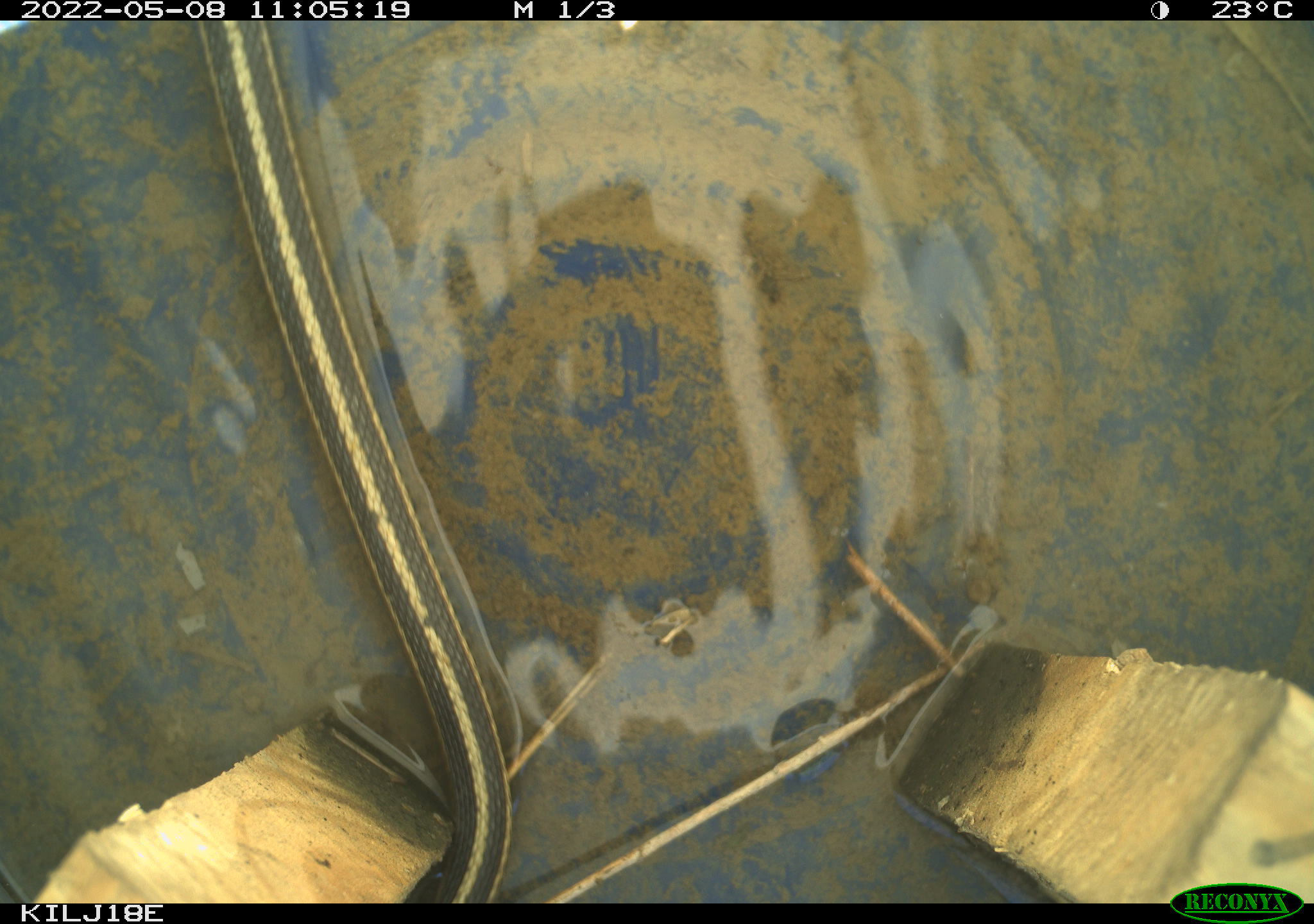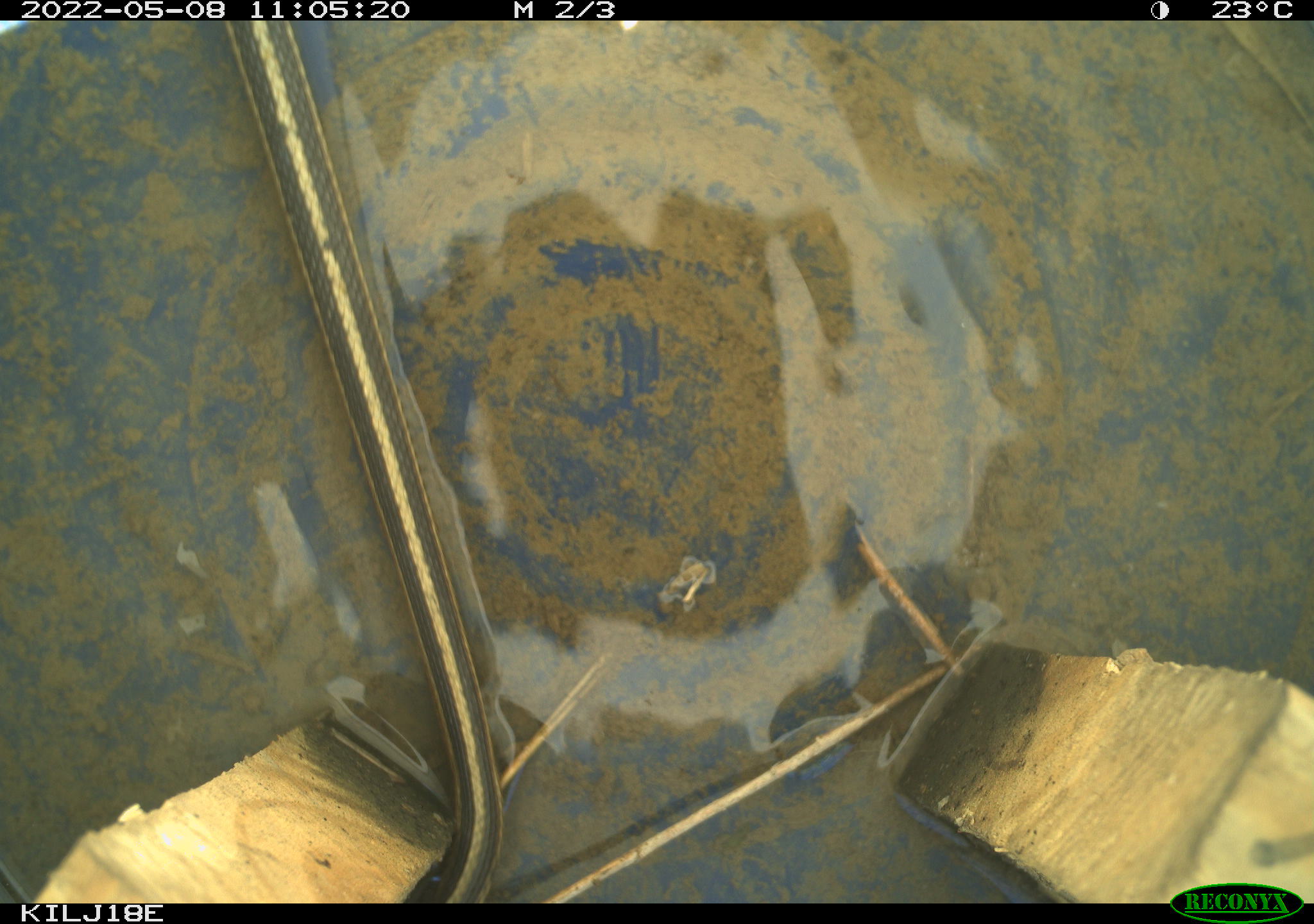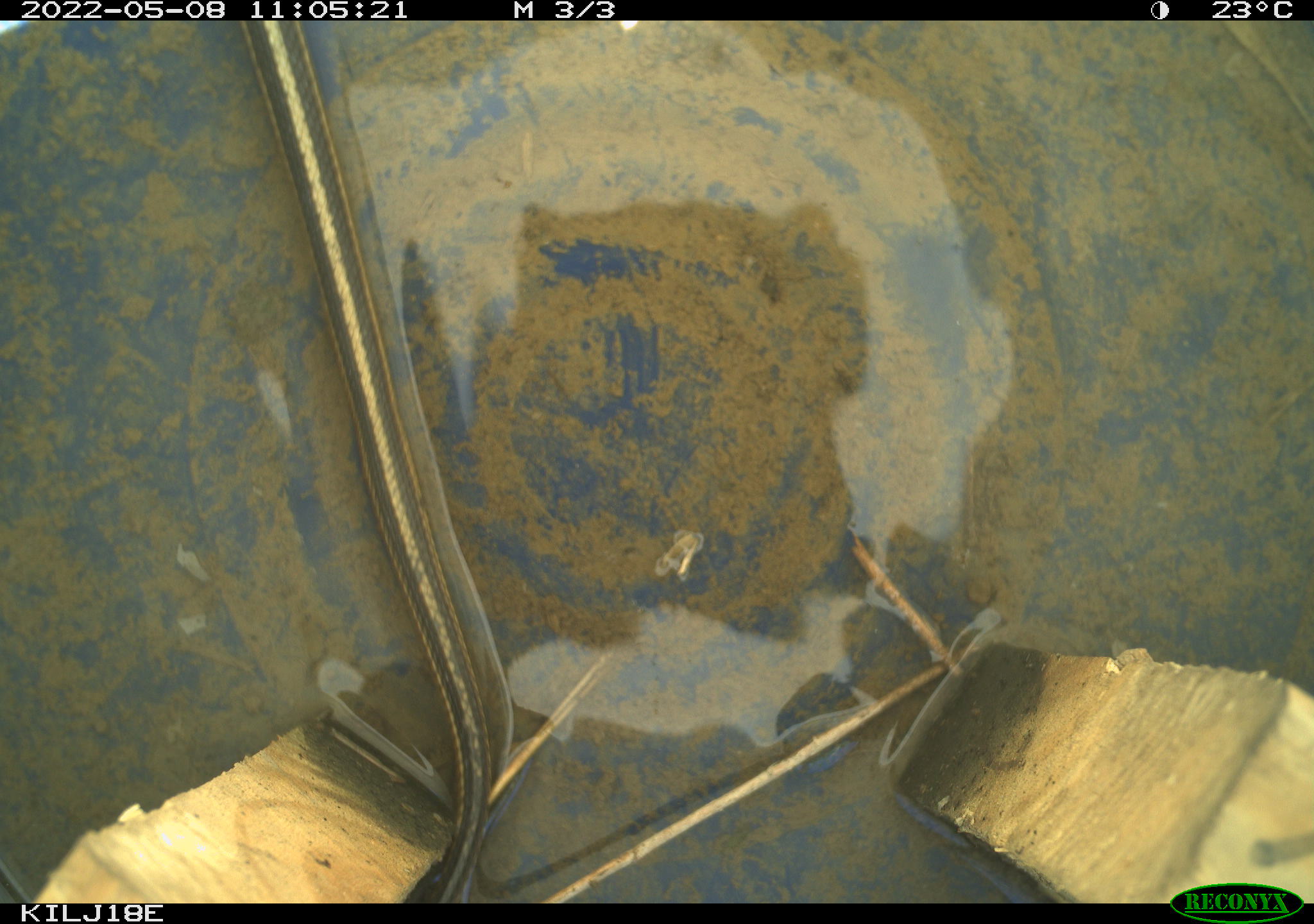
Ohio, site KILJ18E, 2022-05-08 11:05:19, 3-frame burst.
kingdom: Animalia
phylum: Chordata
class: Reptilia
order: Squamata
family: Colubridae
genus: Thamnophis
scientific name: Thamnophis sirtalis sirtalis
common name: eastern gartersnake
Eastern gartersnake (Thamnophis sirtalis sirtalis).